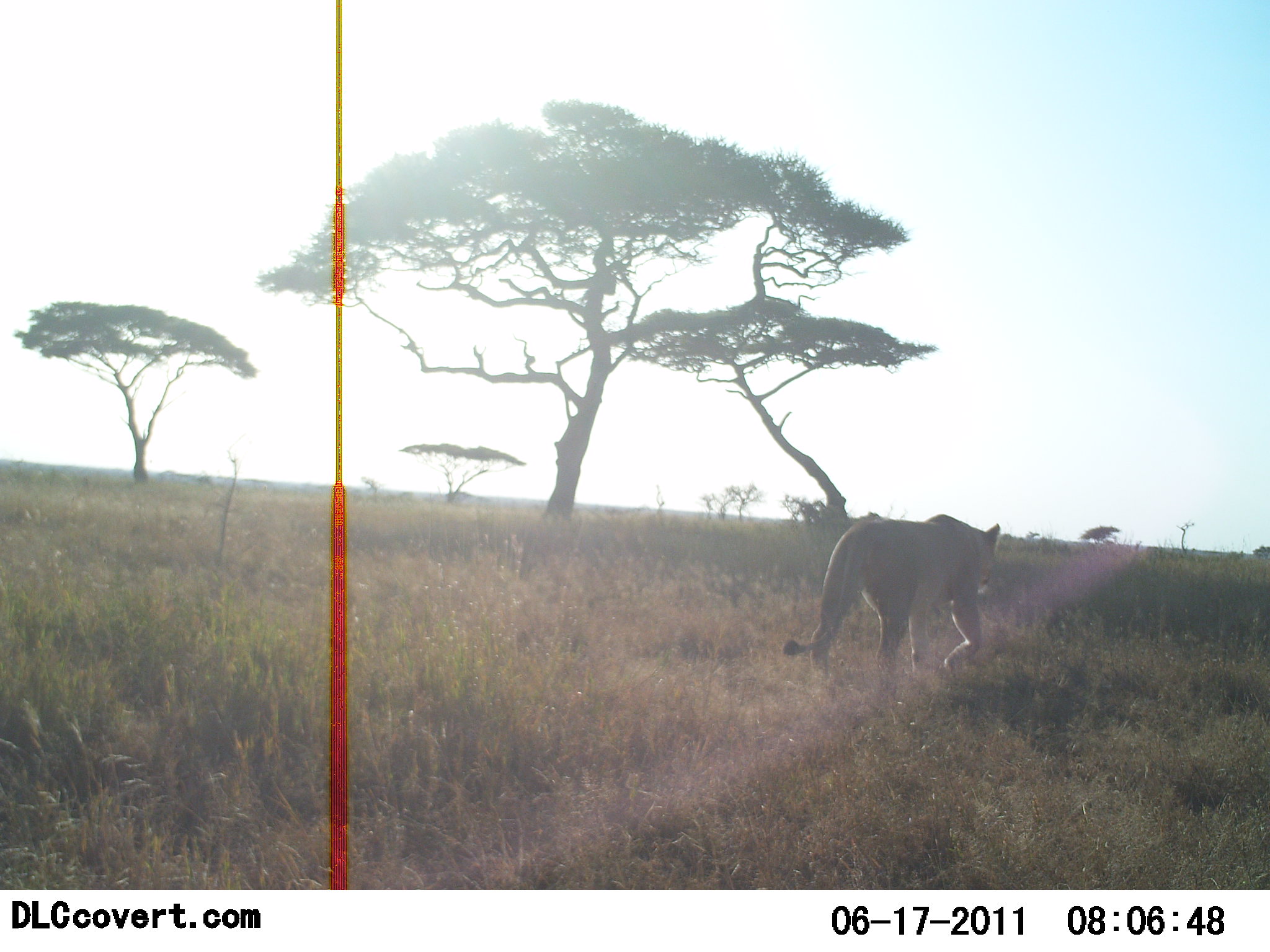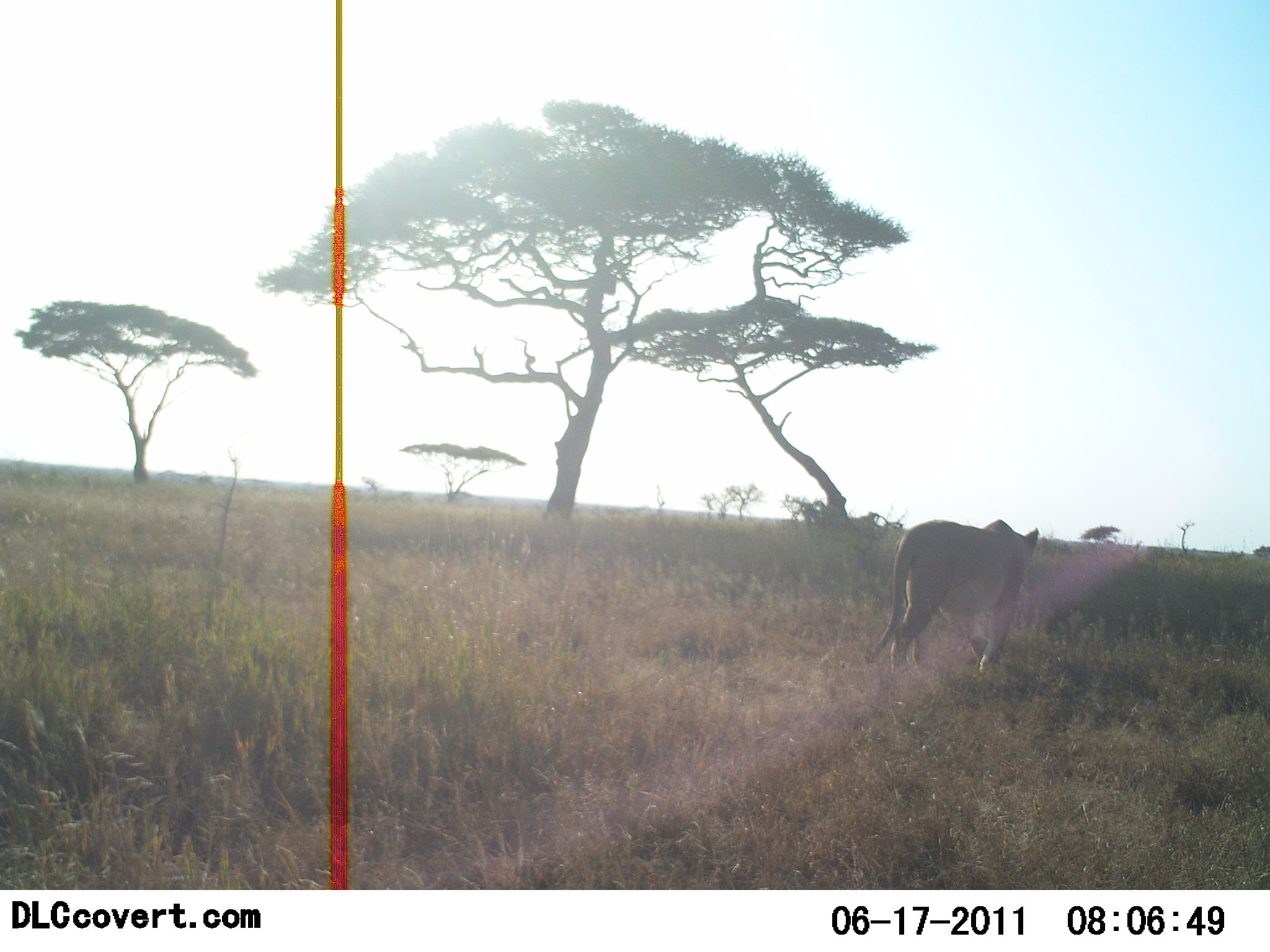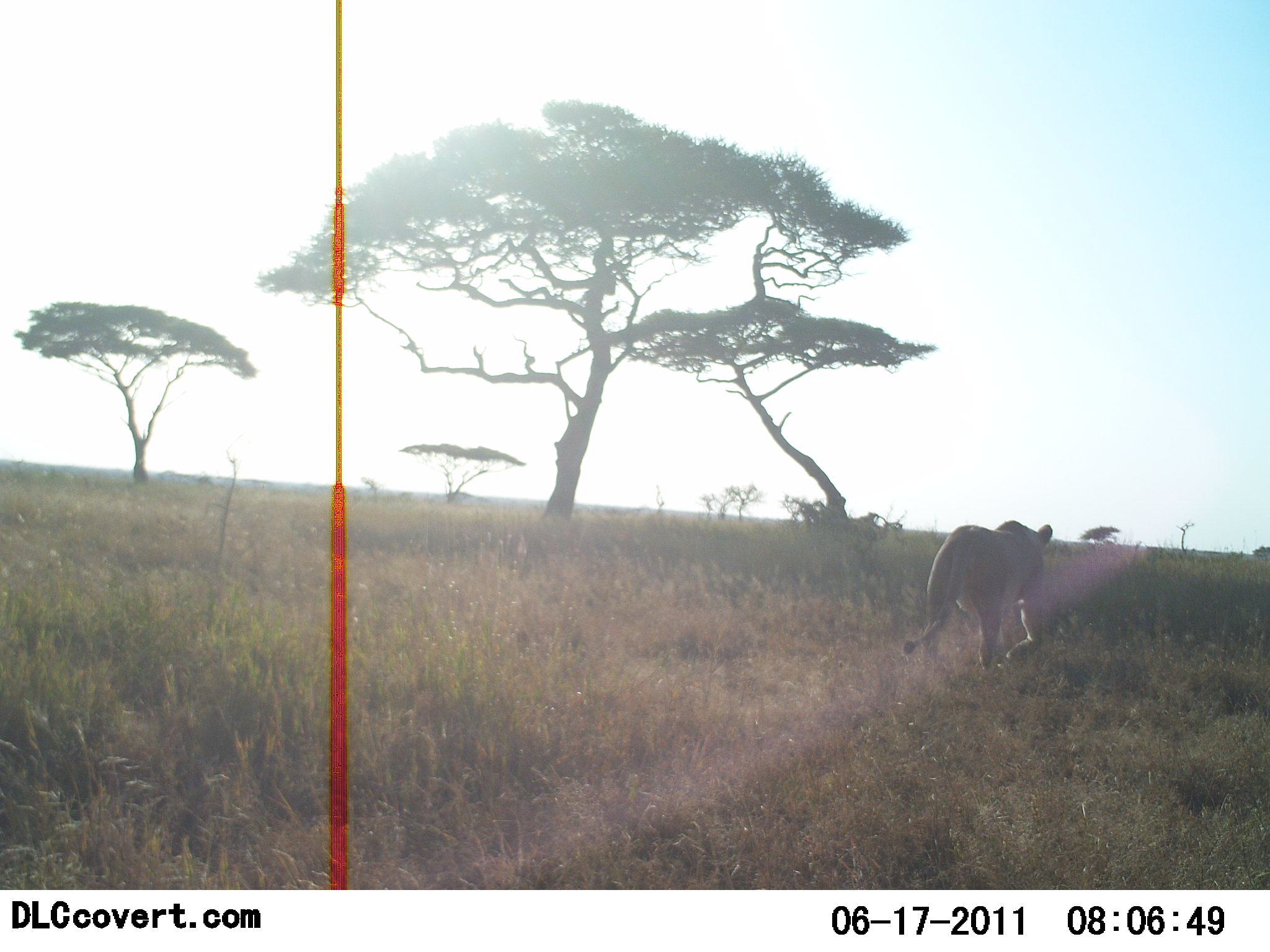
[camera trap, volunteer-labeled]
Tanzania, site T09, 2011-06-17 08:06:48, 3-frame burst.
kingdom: Animalia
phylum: Chordata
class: Mammalia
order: Carnivora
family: Felidae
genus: Panthera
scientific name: Panthera leo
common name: lion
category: lionfemale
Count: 1.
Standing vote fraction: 0%.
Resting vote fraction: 0%.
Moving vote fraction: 100%.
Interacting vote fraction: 0%.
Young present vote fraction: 0%.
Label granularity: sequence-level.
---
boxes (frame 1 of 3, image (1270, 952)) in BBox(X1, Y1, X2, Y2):
animal: BBox(779, 511, 1002, 702)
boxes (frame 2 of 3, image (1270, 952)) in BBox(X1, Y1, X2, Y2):
animal: BBox(861, 518, 1041, 681)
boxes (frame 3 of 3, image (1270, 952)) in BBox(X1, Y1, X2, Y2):
animal: BBox(901, 519, 1055, 679)